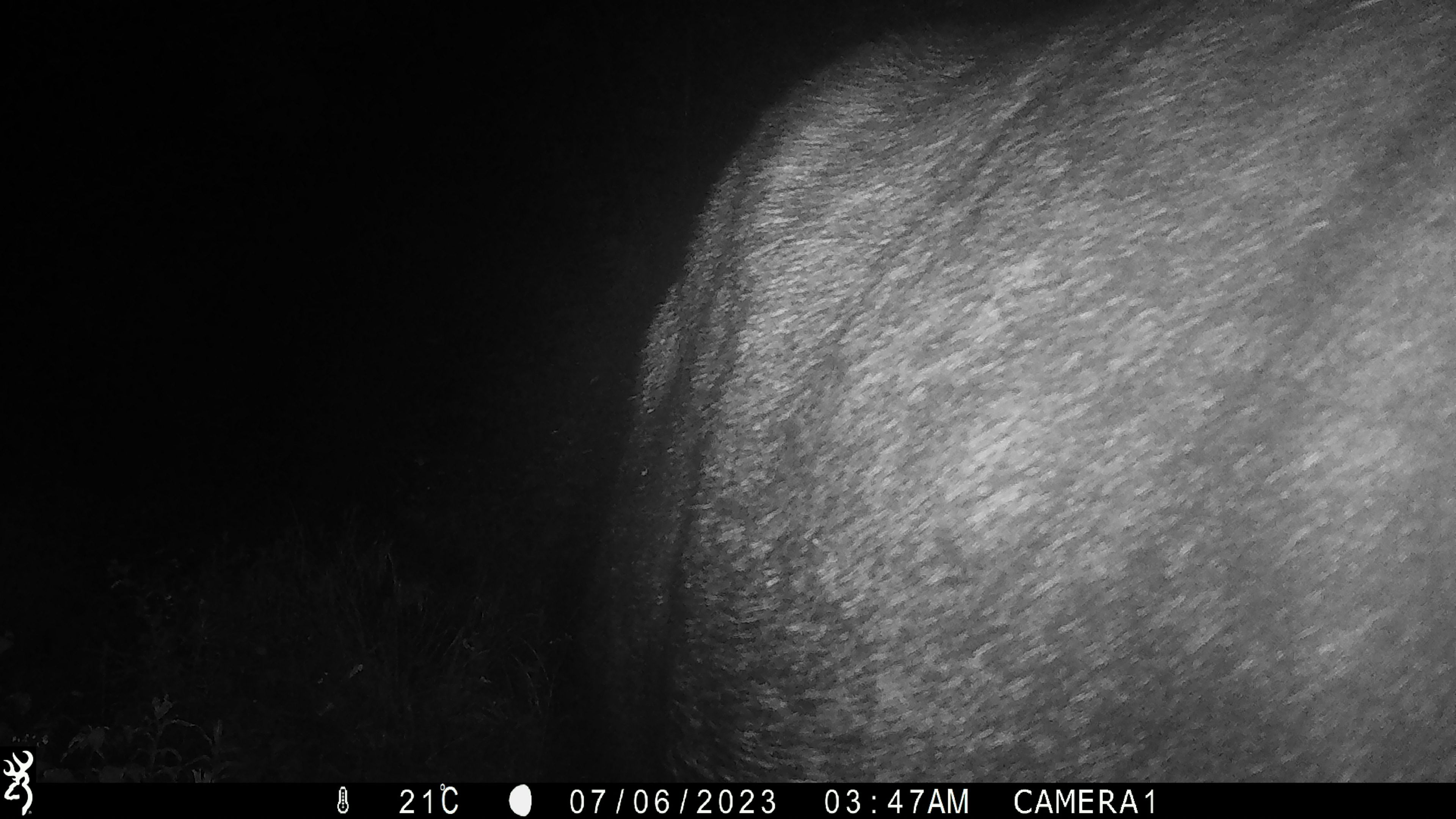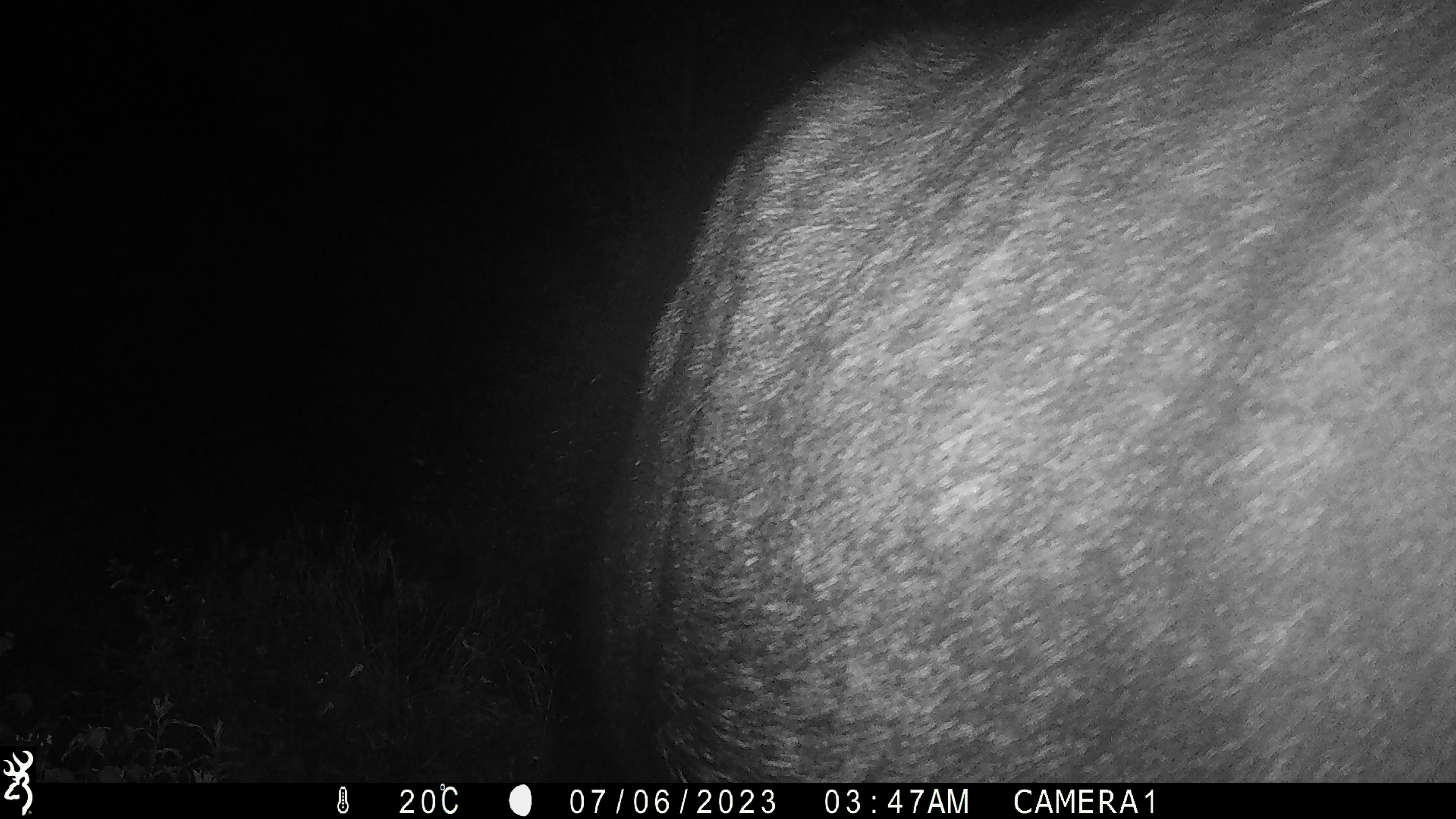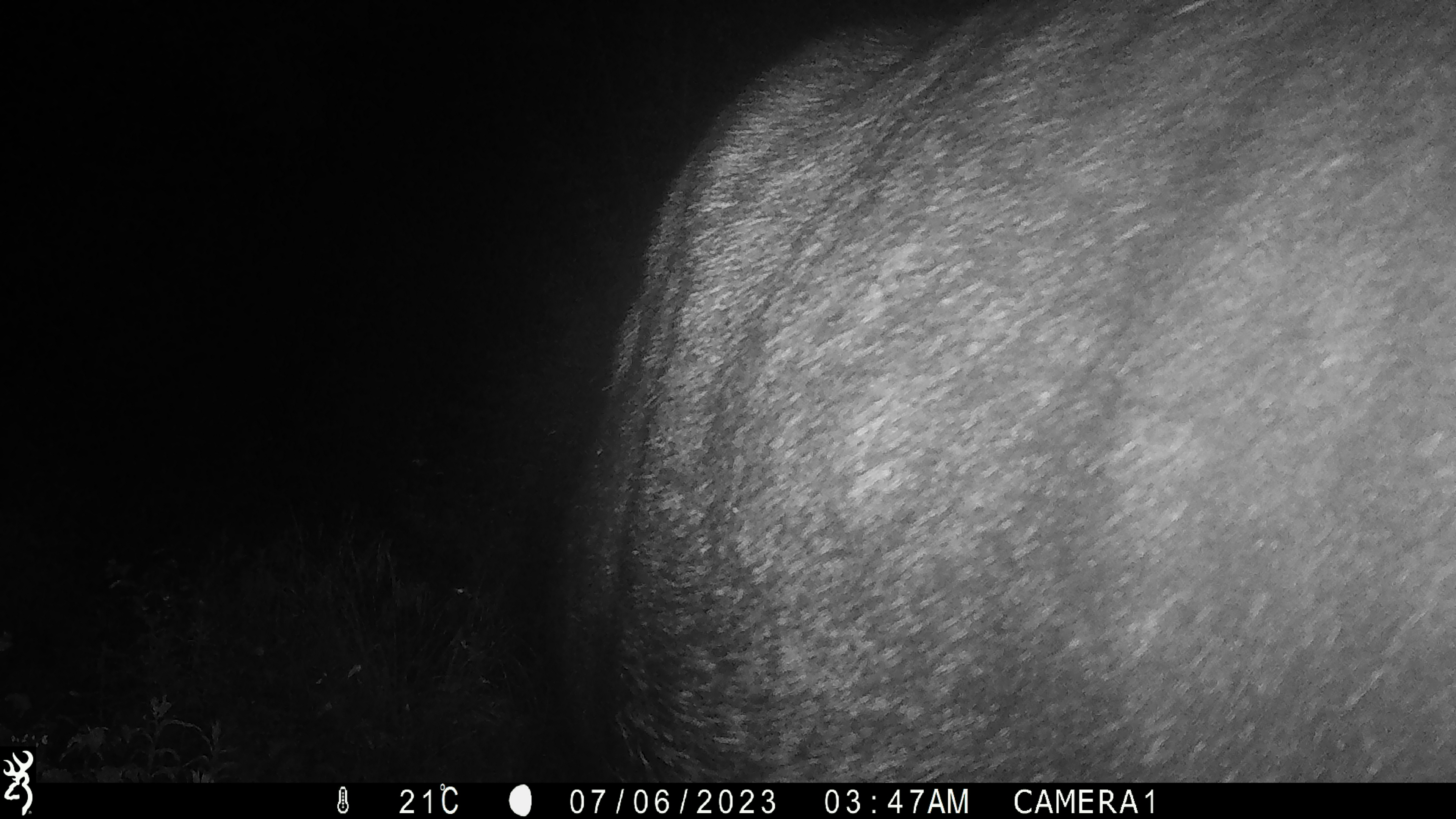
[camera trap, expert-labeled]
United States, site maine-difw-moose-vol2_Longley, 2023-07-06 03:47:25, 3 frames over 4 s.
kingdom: Animalia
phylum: Chordata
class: Mammalia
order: Artiodactyla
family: Cervidae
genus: Alces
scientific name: Alces alces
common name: moose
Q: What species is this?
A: Moose (Alces alces).